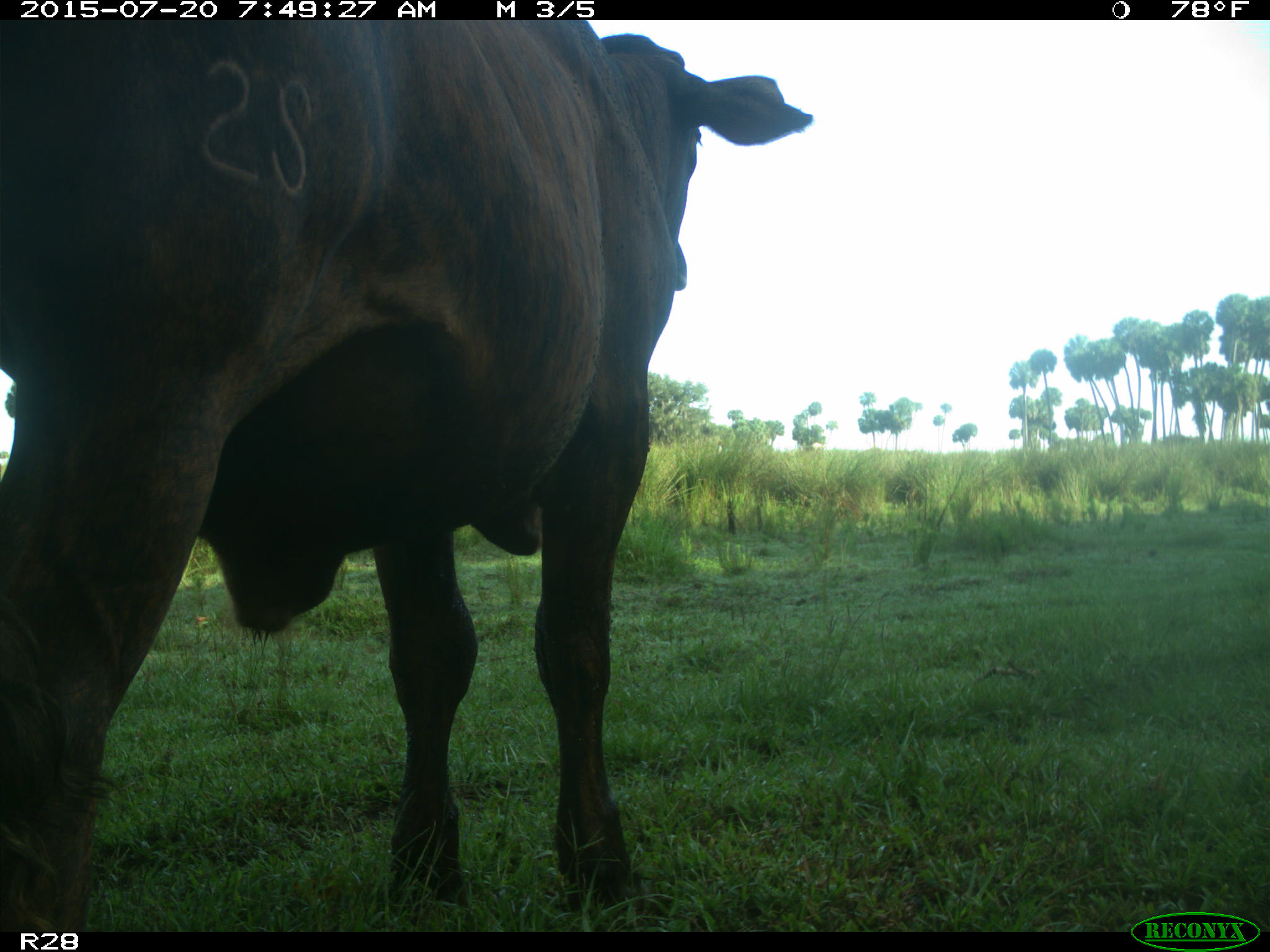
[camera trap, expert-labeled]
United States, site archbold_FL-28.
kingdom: Animalia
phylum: Chordata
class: Mammalia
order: Artiodactyla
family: Bovidae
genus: Bos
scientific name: Bos taurus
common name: domestic cow